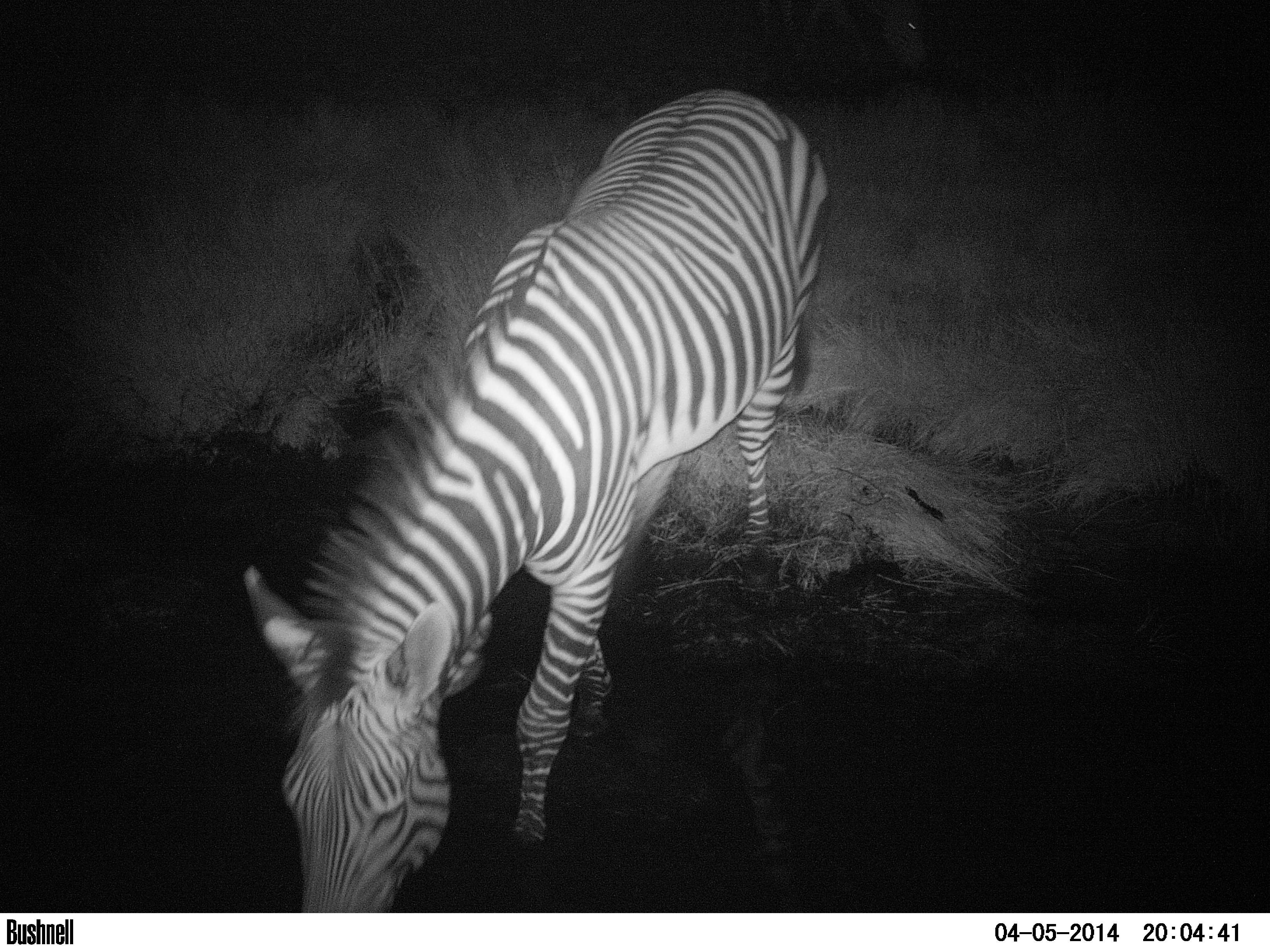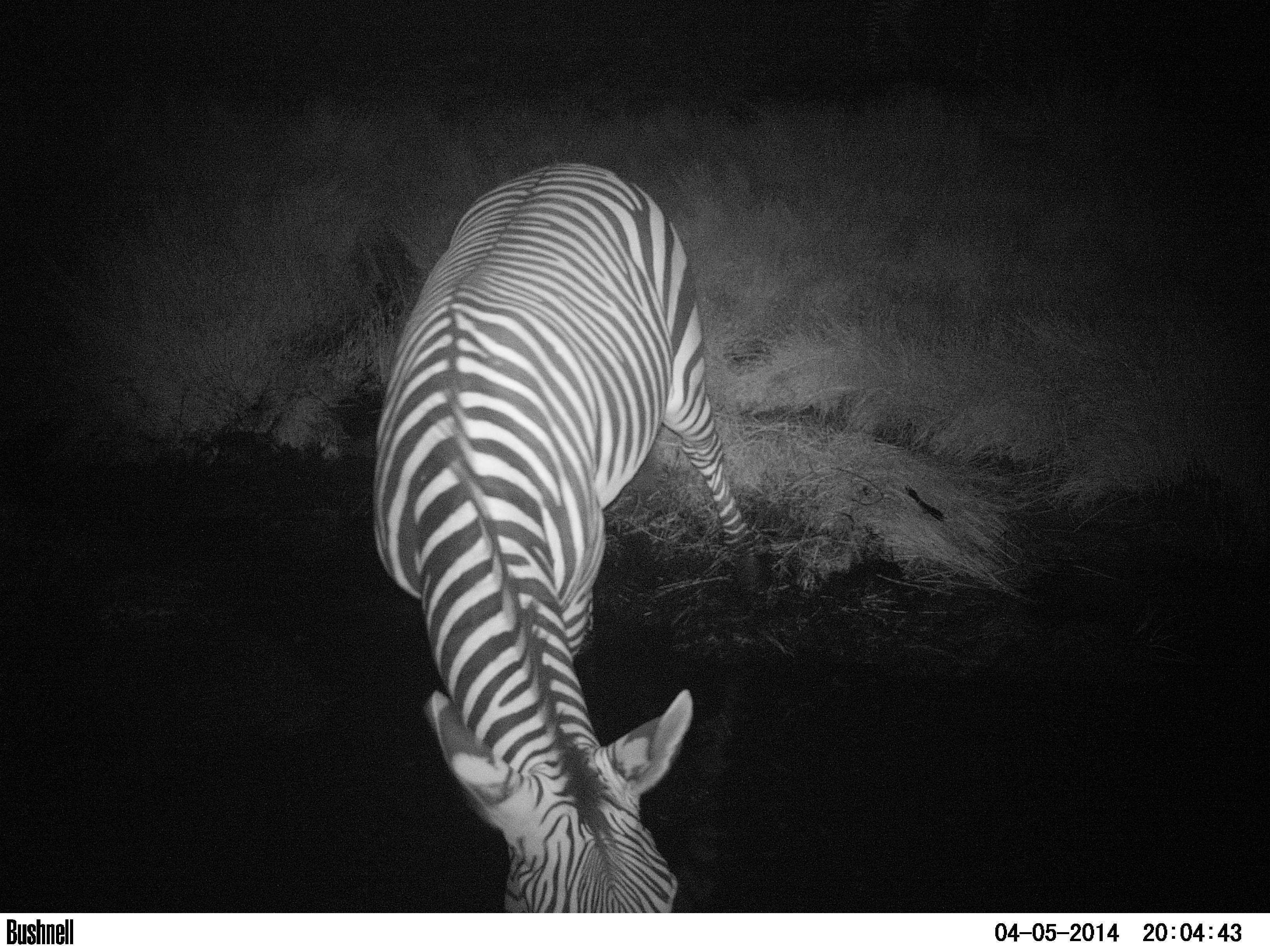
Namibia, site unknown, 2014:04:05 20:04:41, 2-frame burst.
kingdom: Animalia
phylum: Chordata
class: Mammalia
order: Perissodactyla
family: Equidae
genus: Equus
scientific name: Equus zebra hartmannae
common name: hartmann's mountain zebra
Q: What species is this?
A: Equus zebra hartmannae (hartmann's mountain zebra).